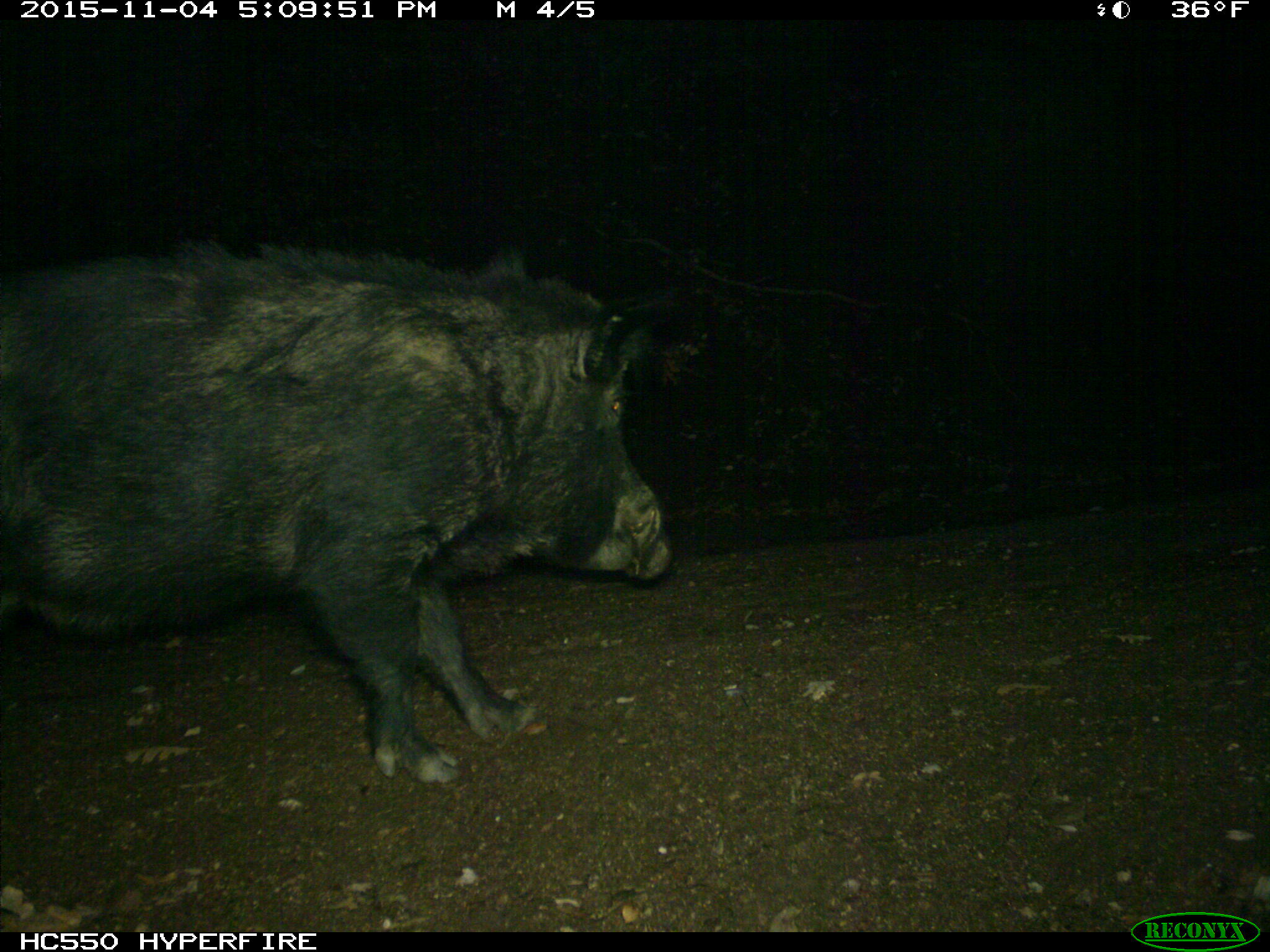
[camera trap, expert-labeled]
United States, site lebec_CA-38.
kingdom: Animalia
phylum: Chordata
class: Mammalia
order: Artiodactyla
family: Suidae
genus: Sus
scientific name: Sus scrofa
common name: wild boar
Sus scrofa (wild boar).